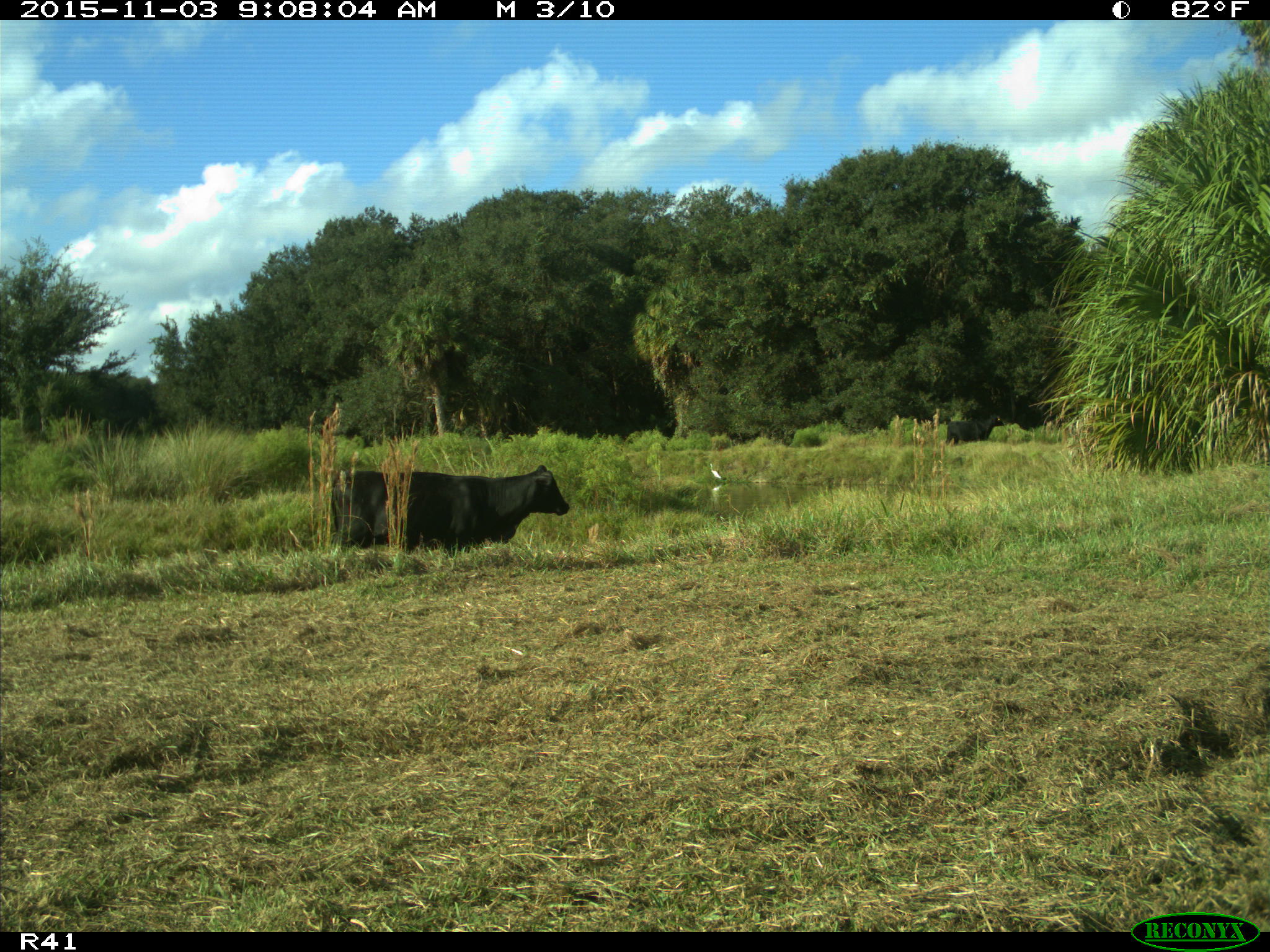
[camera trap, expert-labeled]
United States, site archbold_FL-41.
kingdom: Animalia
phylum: Chordata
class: Mammalia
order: Artiodactyla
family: Bovidae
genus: Bos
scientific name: Bos taurus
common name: domestic cow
Bos taurus (domestic cow).